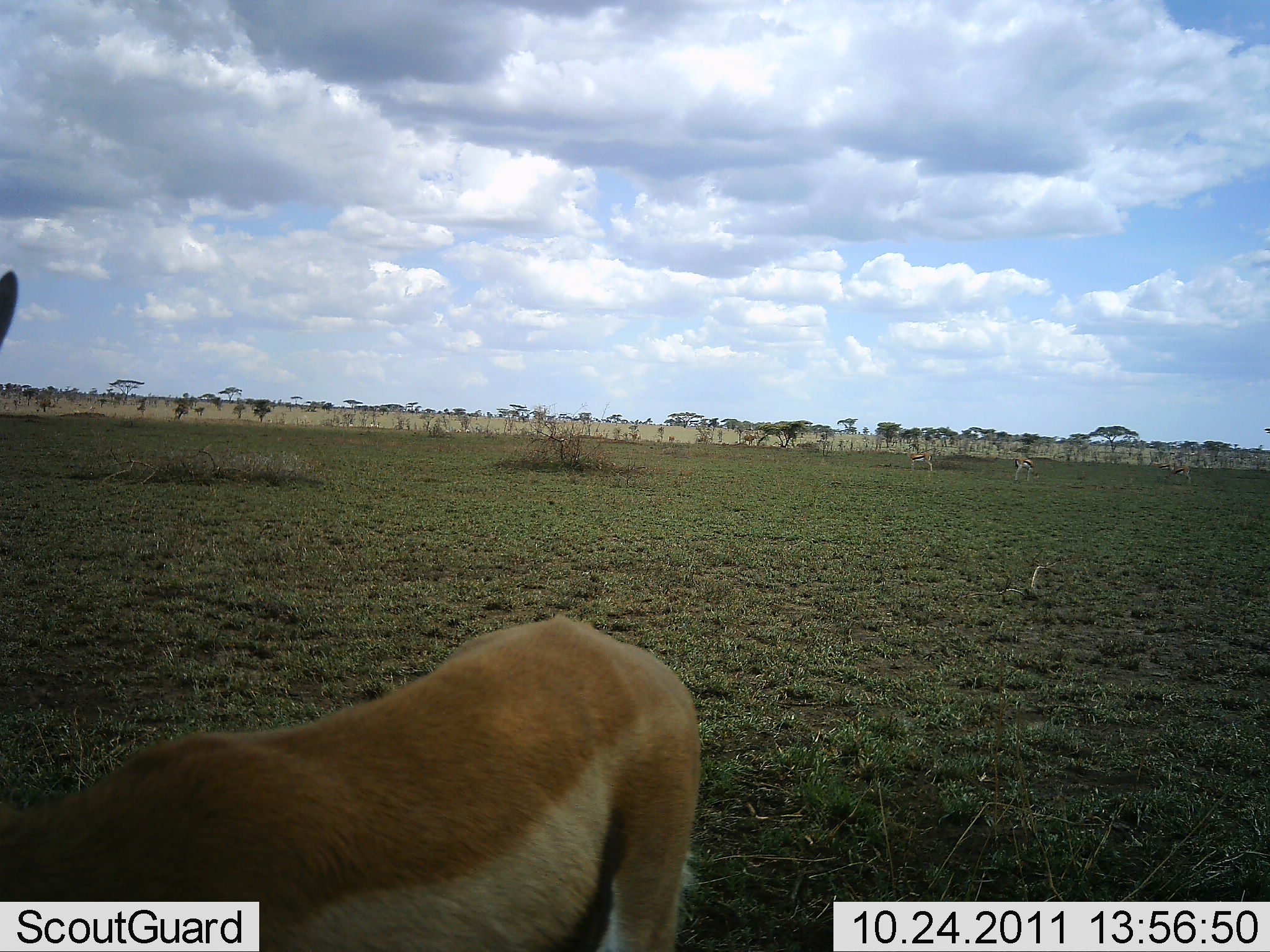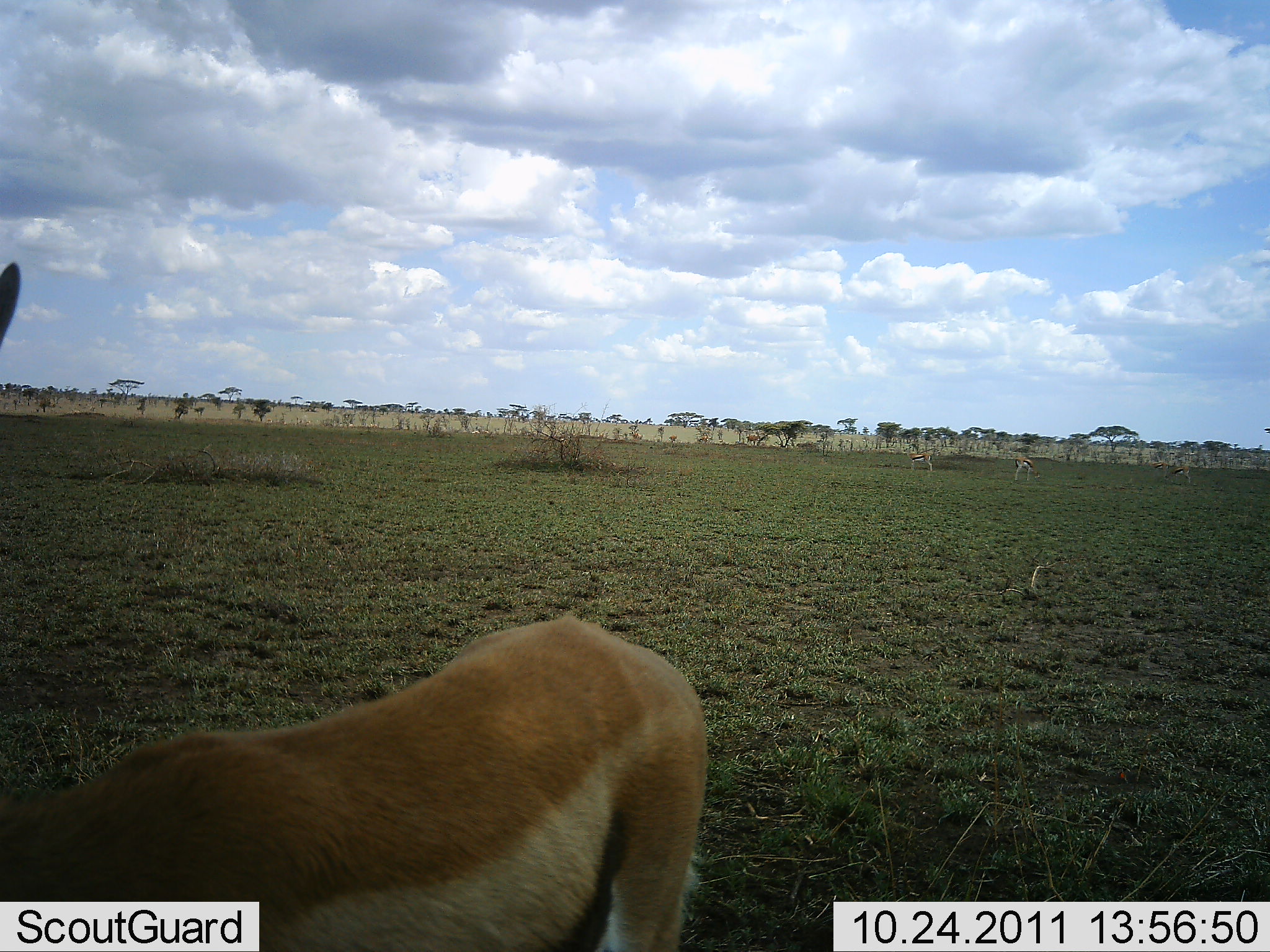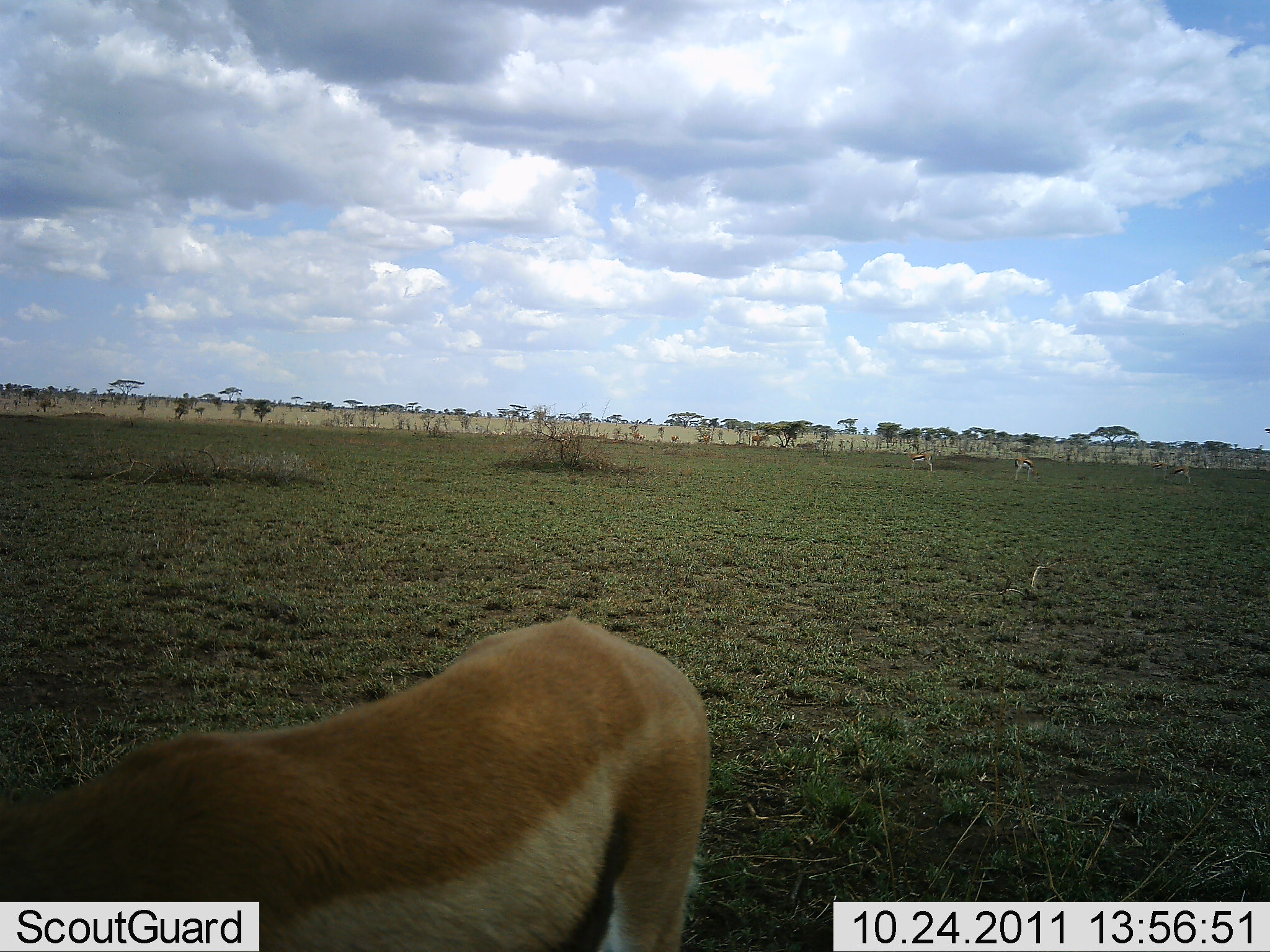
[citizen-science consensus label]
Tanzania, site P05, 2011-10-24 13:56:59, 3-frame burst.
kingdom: Animalia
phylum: Chordata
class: Mammalia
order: Artiodactyla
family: Bovidae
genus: Nanger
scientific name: Nanger granti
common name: grant's gazelle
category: gazellegrants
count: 1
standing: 80%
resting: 10%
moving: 10%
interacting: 0%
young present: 0%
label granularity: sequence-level